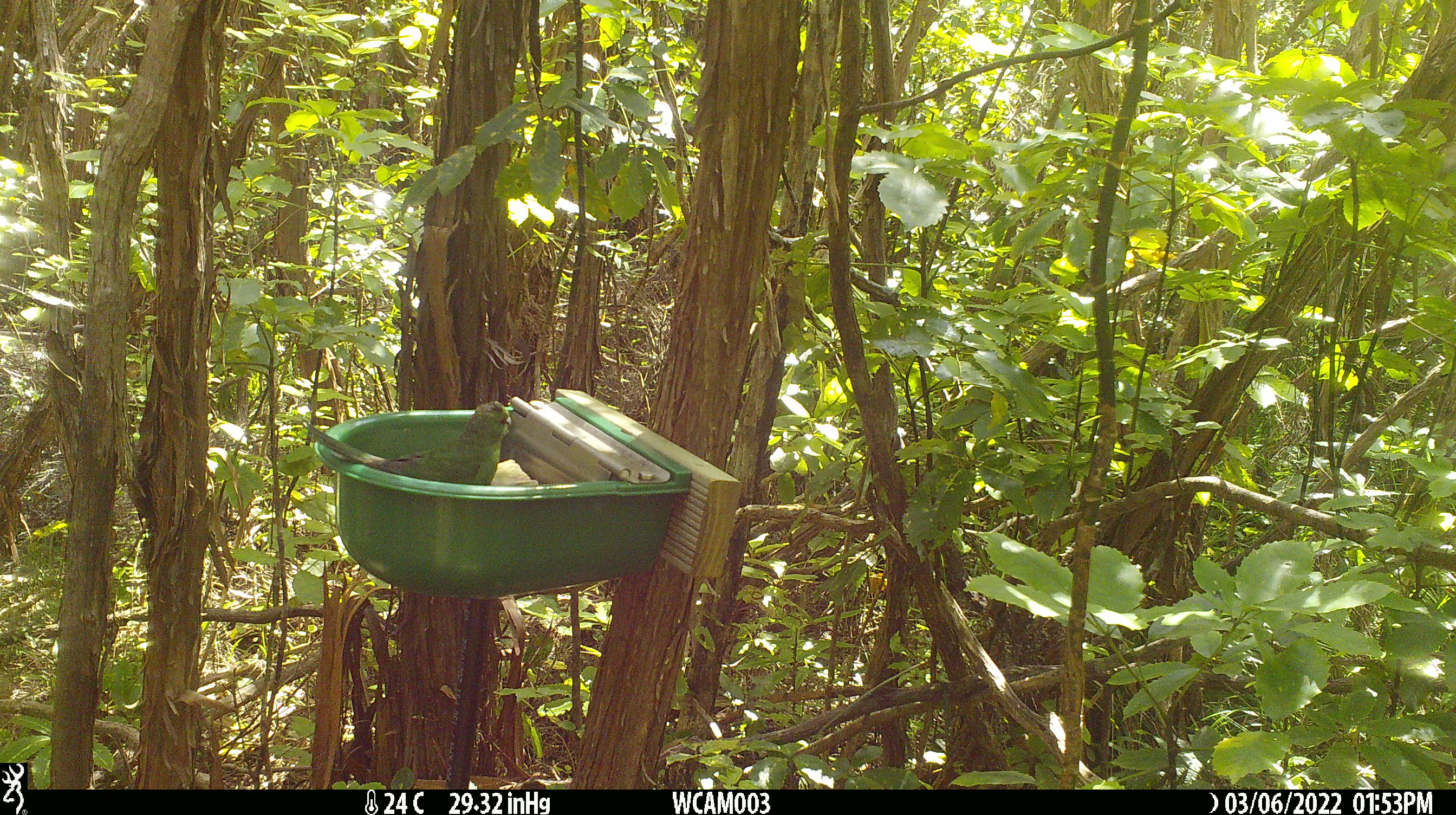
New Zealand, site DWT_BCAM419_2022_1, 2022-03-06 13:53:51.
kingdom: Animalia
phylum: Chordata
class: Aves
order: Psittaciformes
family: Psittaculidae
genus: Cyanoramphus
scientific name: Cyanoramphus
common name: parakeet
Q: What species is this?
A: Parakeet (Cyanoramphus).